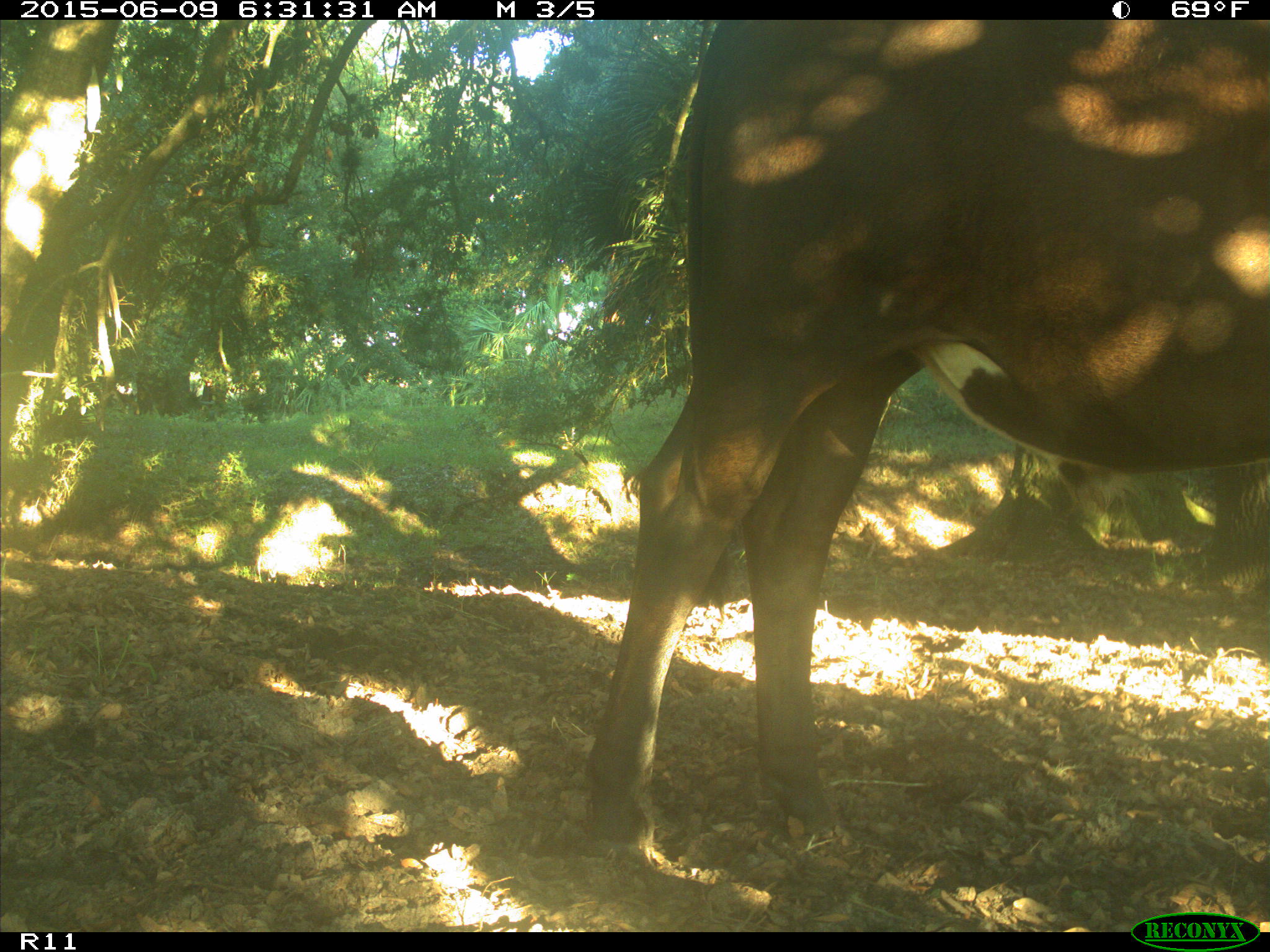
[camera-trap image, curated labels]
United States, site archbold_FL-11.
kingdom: Animalia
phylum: Chordata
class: Mammalia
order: Artiodactyla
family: Bovidae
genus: Bos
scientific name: Bos taurus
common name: domestic cow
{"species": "Bos taurus (domestic cow)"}